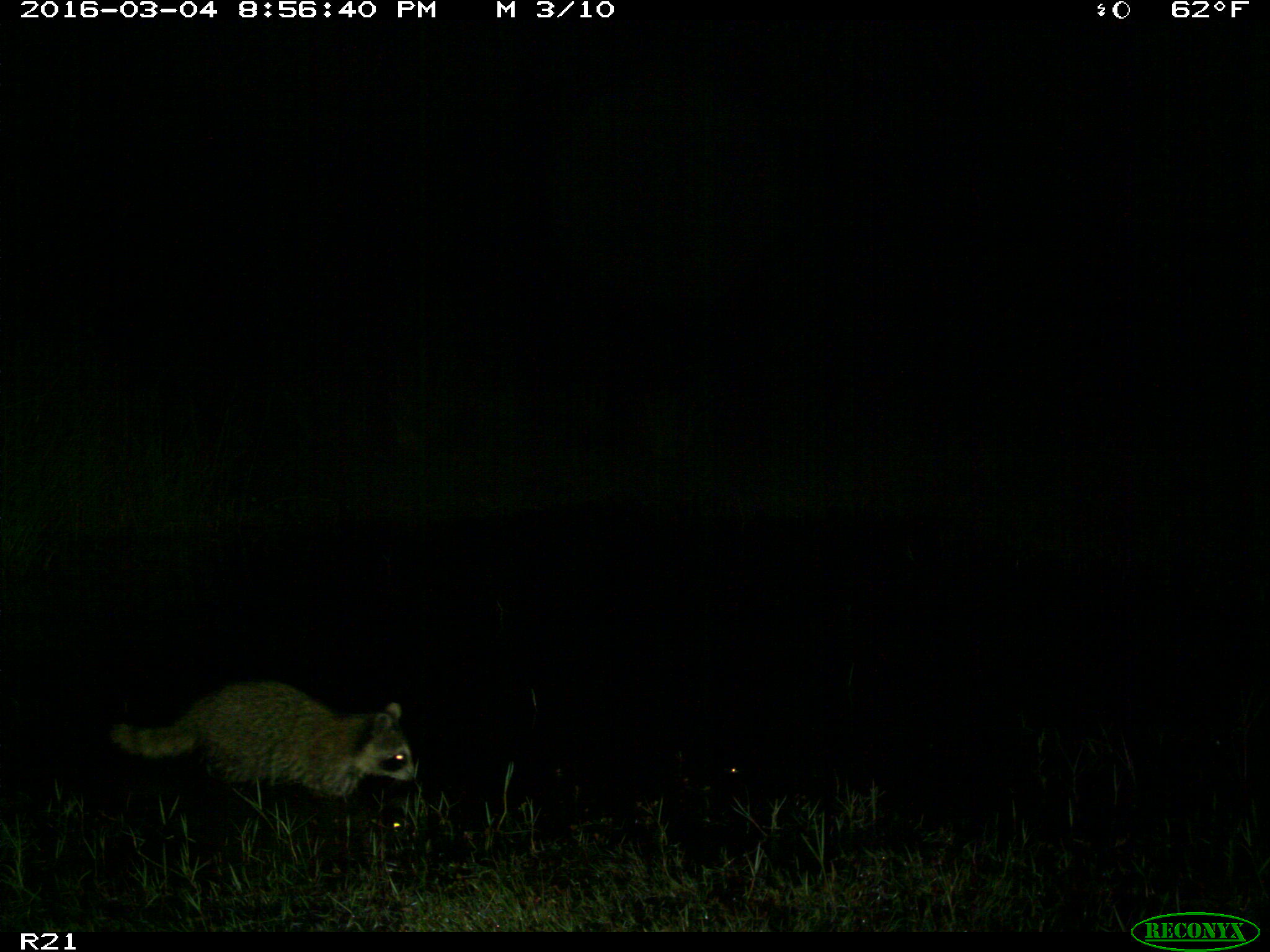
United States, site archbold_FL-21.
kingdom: Animalia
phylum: Chordata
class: Mammalia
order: Carnivora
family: Procyonidae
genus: Procyon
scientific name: Procyon lotor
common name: common raccoon